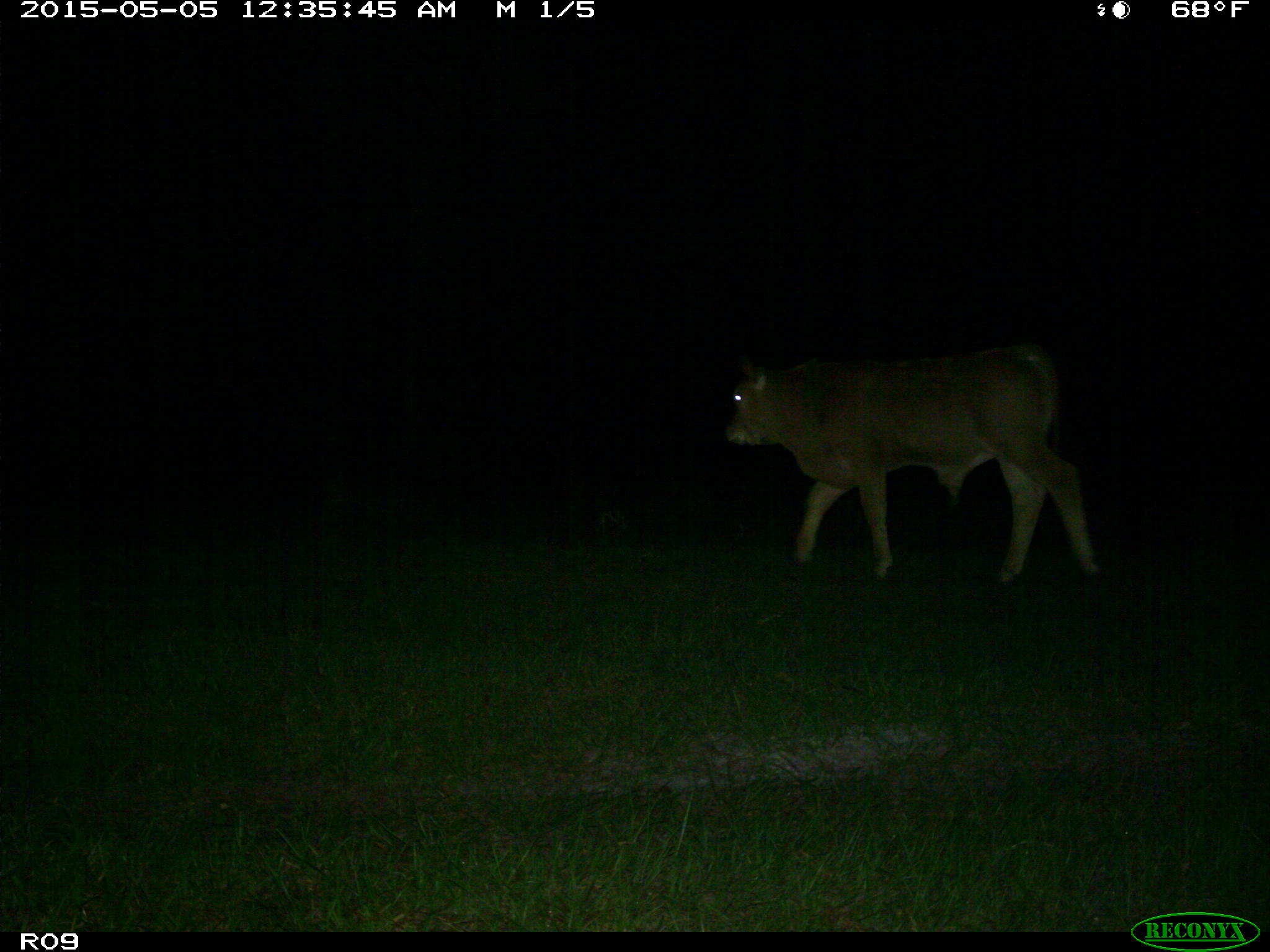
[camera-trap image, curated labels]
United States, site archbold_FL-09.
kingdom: Animalia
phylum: Chordata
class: Mammalia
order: Artiodactyla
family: Bovidae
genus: Bos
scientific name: Bos taurus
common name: domestic cow